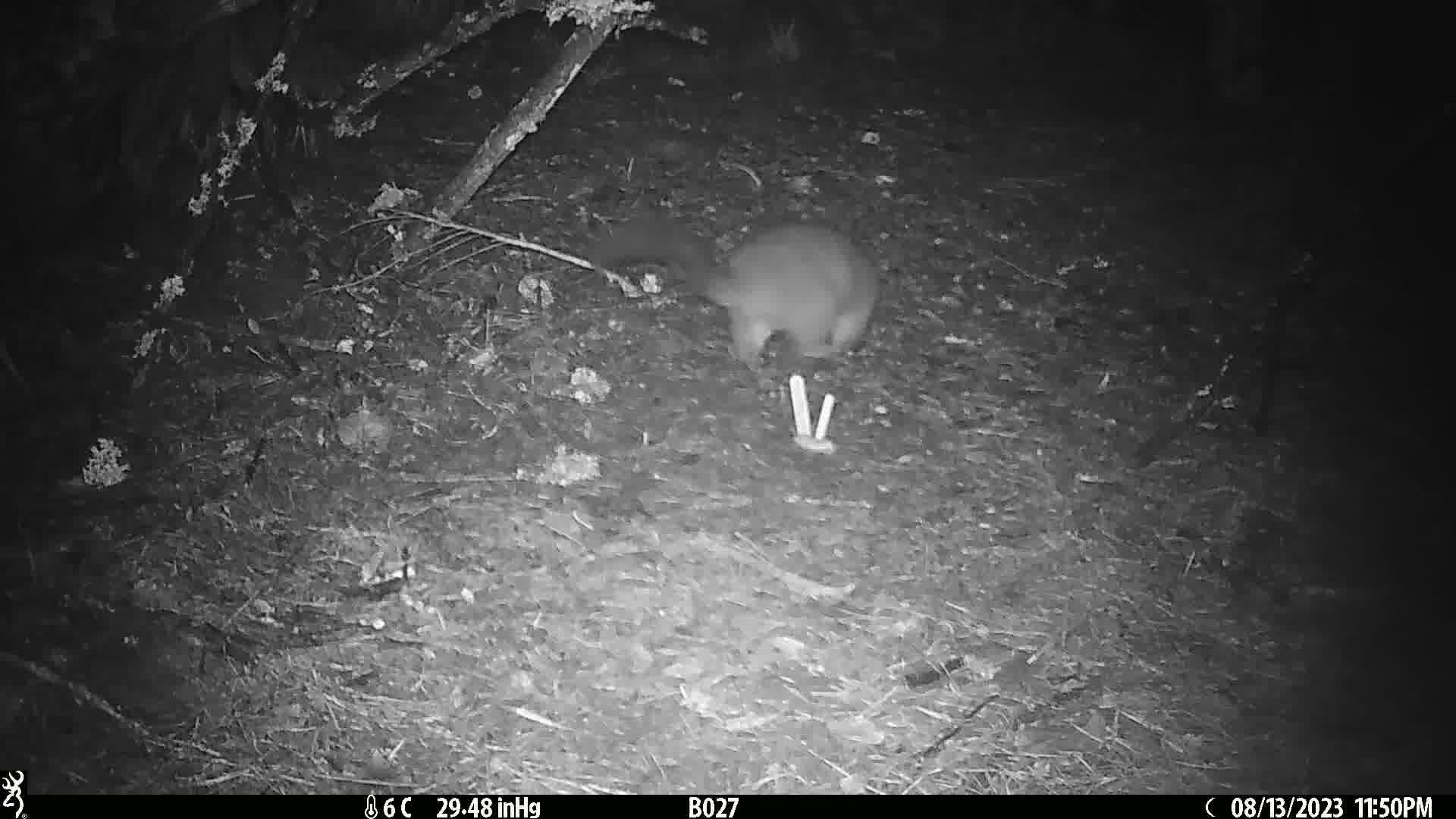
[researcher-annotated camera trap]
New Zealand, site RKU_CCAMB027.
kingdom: Animalia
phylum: Chordata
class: Mammalia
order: Diprotodontia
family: Phalangeridae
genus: Trichosurus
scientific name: Trichosurus vulpecula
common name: common brushtail possum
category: possum